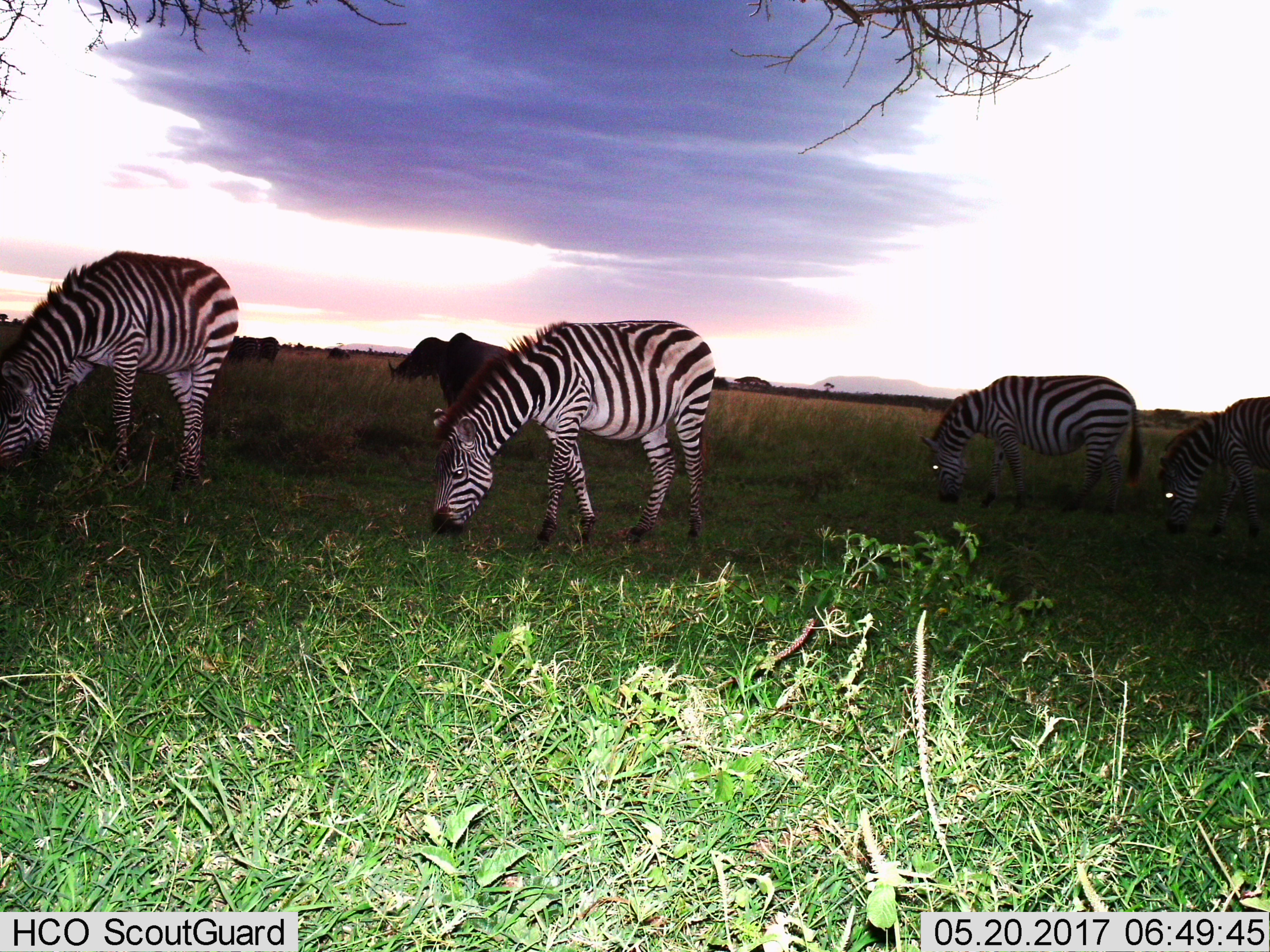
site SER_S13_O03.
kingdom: Animalia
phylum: Chordata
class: Mammalia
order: Perissodactyla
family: Equidae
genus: Equus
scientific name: Equus quagga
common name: plains zebra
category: zebraplains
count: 4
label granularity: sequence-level